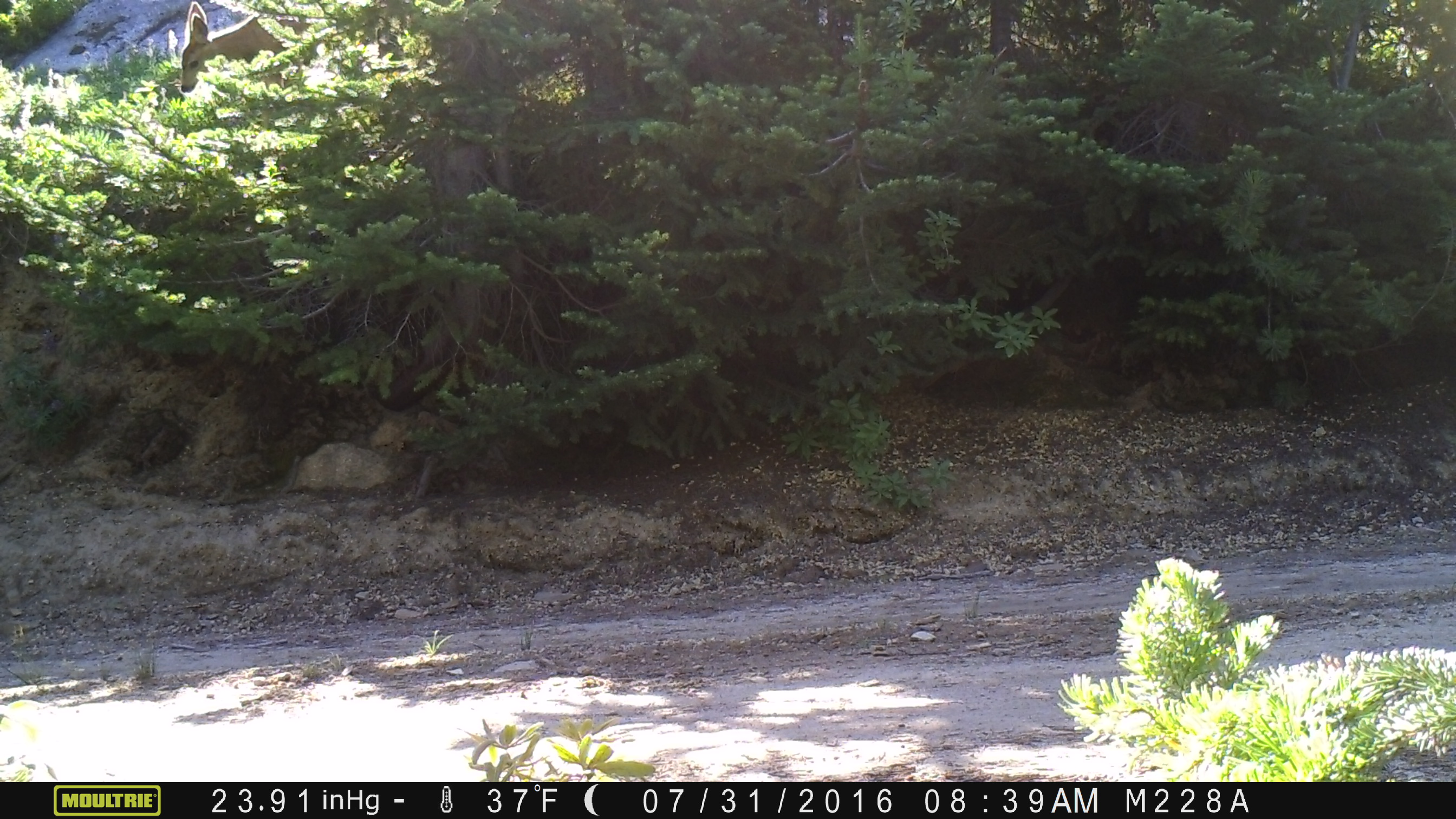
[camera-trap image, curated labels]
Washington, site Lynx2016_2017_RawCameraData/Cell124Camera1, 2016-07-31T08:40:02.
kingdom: Animalia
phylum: Chordata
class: Mammalia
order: Artiodactyla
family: Cervidae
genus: Odocoileus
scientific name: Odocoileus hemionus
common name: mule deer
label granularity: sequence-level